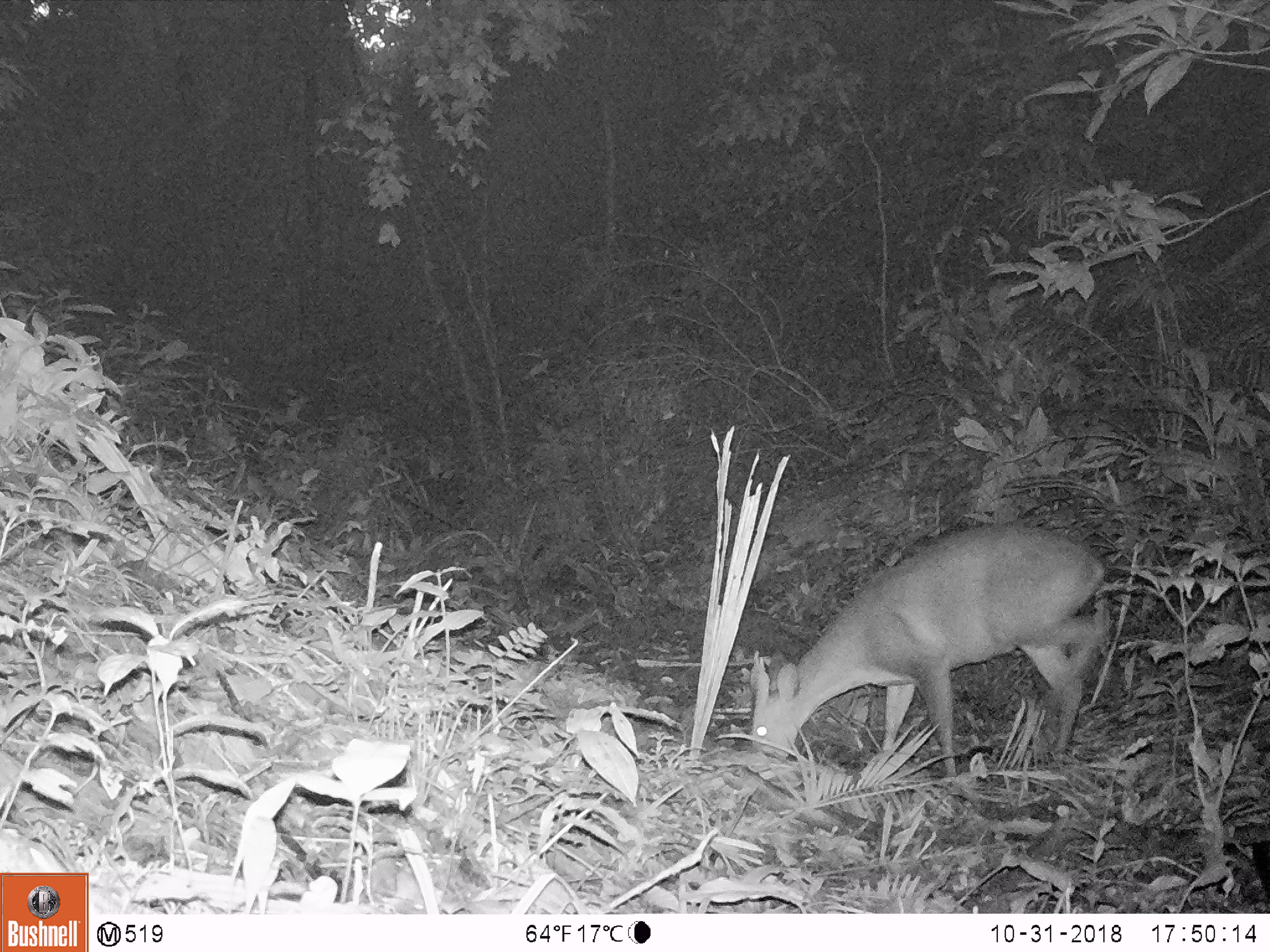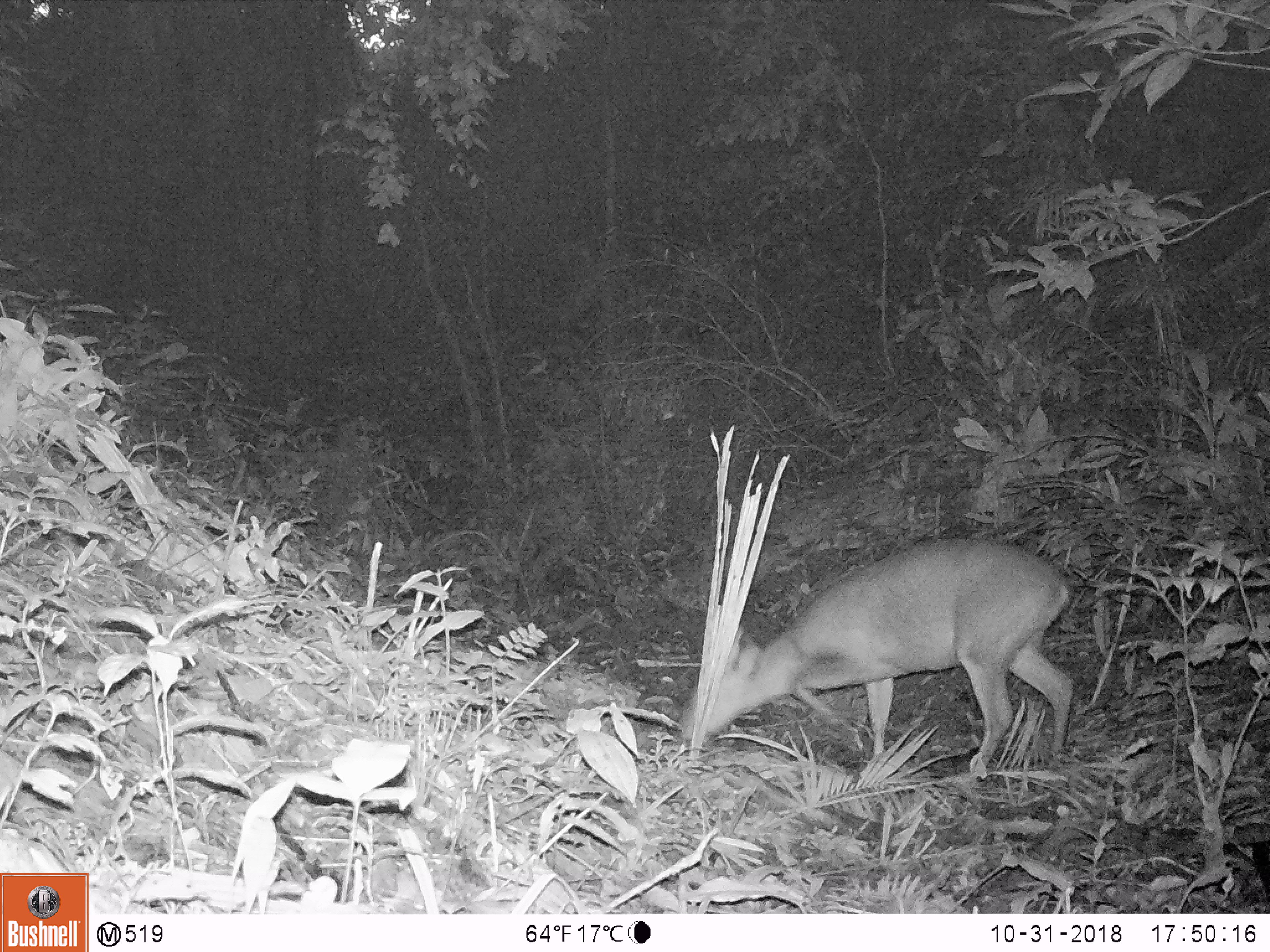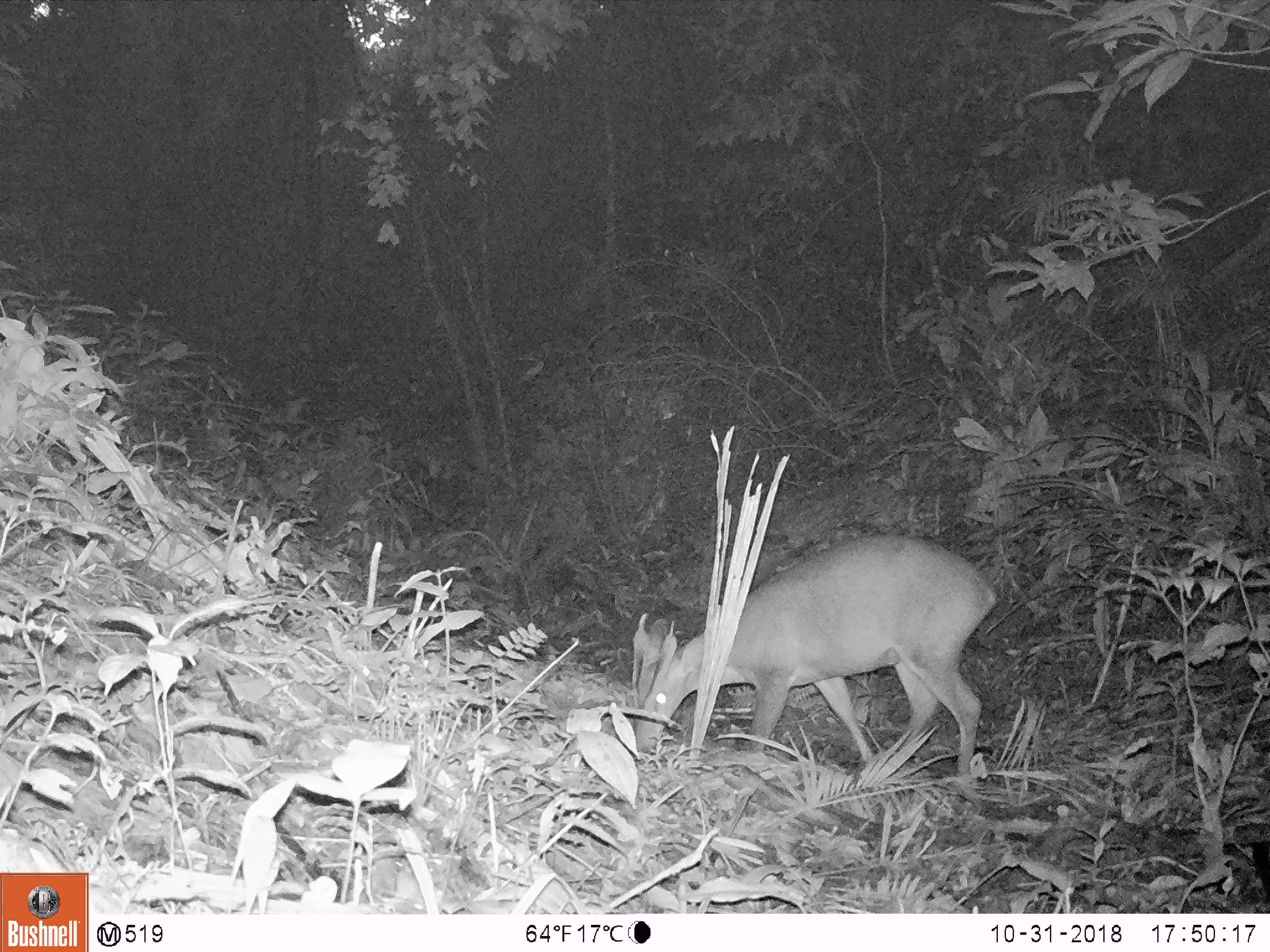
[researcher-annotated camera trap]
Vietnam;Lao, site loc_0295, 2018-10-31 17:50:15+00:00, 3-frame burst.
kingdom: Animalia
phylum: Chordata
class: Mammalia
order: Artiodactyla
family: Cervidae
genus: Muntiacus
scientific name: Muntiacus vuquangensis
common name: large-antlered muntjac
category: large antlered muntjac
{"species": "large antlered muntjac (large-antlered muntjac) (Muntiacus vuquangensis)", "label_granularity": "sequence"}